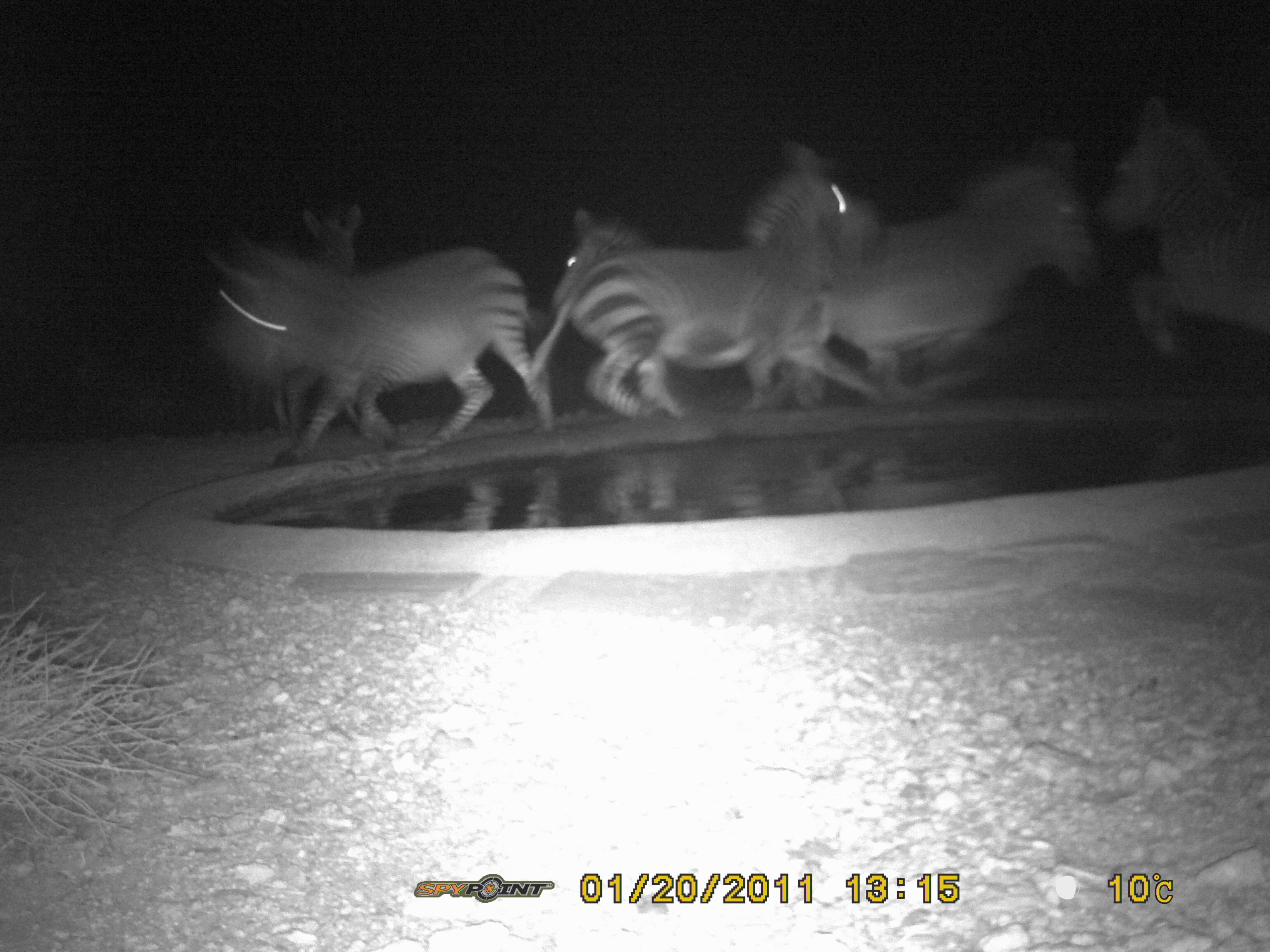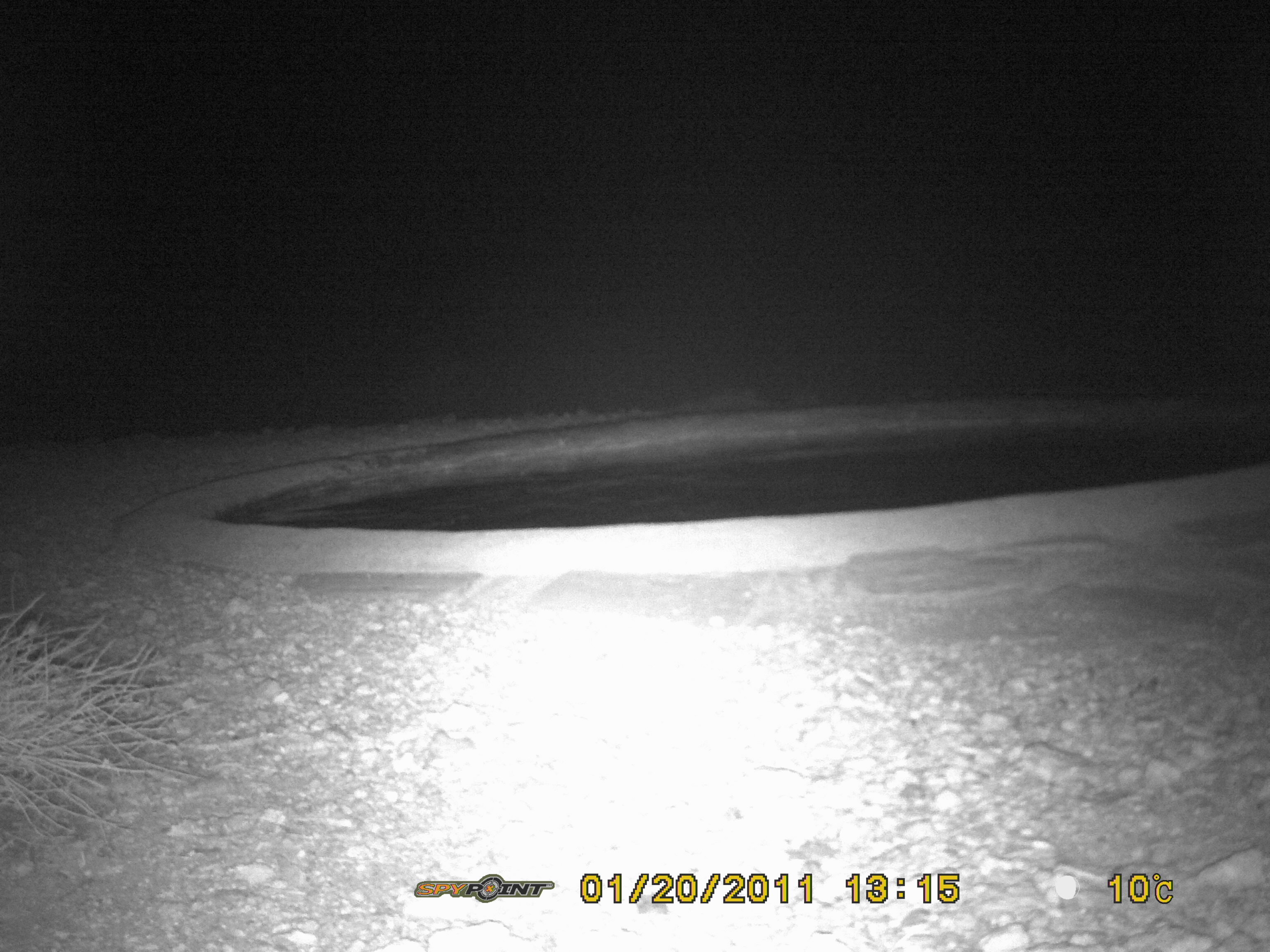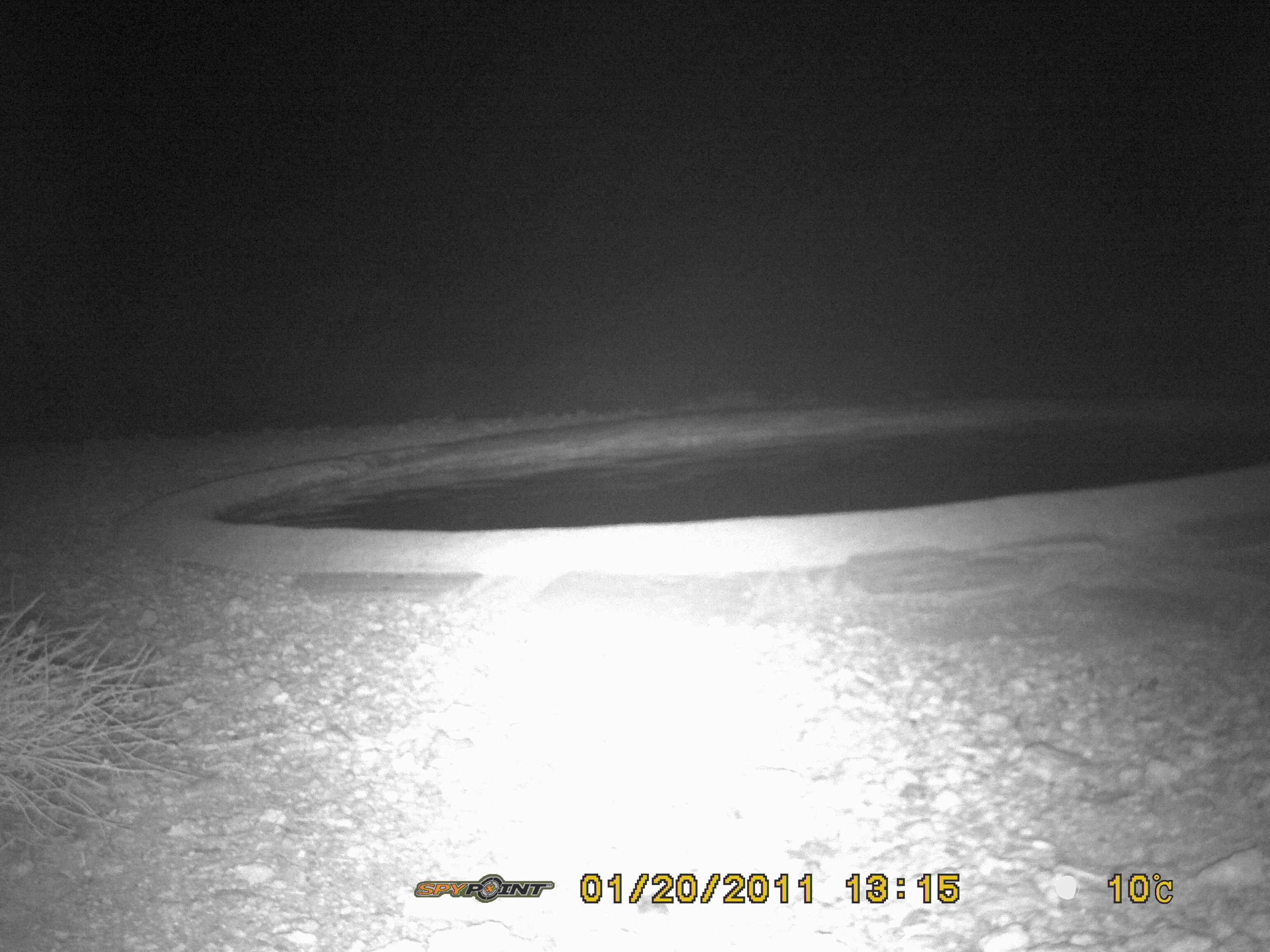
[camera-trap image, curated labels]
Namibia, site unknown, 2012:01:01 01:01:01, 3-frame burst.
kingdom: Animalia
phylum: Chordata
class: Mammalia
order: Perissodactyla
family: Equidae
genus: Equus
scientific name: Equus zebra hartmannae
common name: hartmann's mountain zebra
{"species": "Equus zebra hartmannae (hartmann's mountain zebra)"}